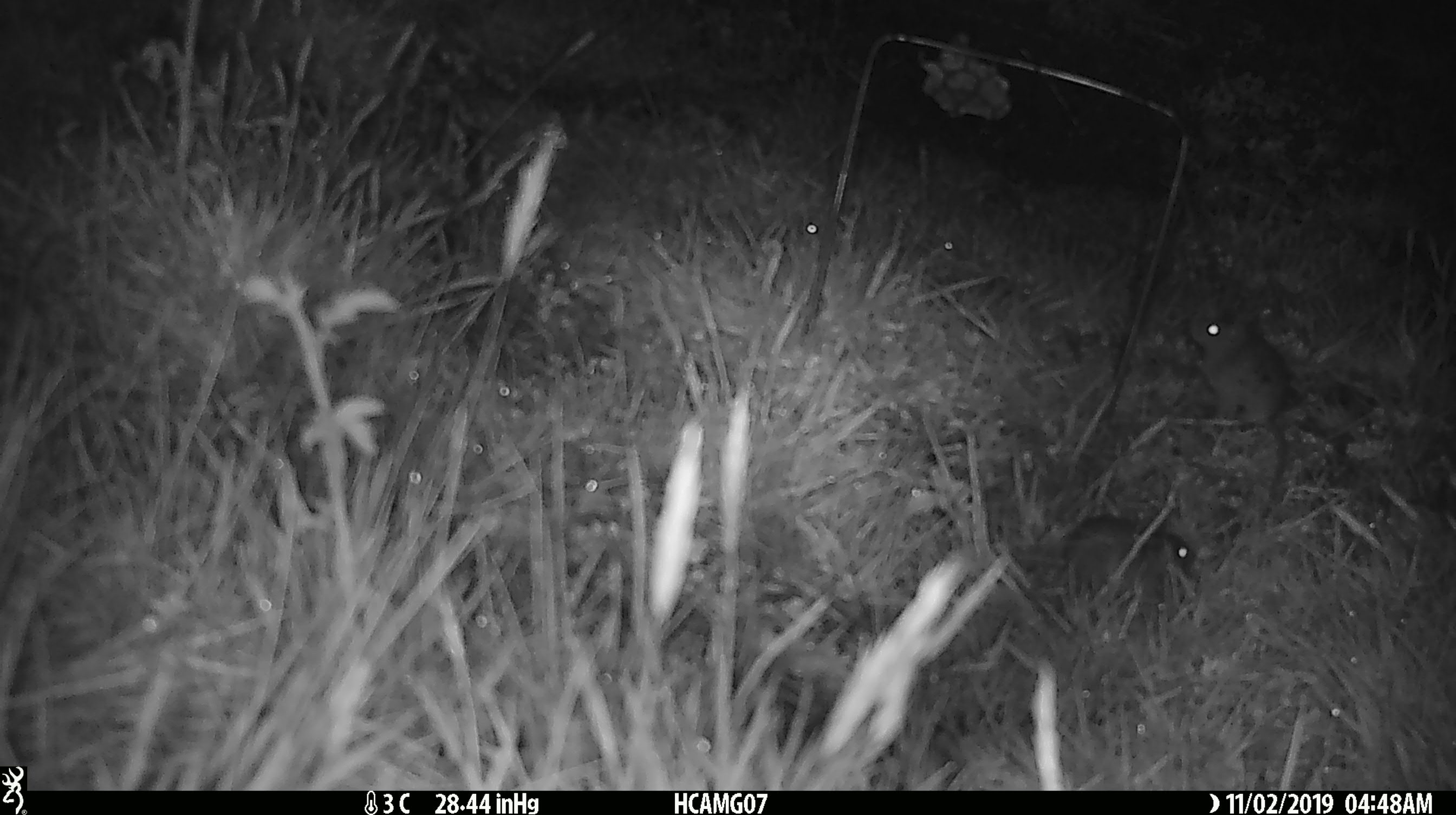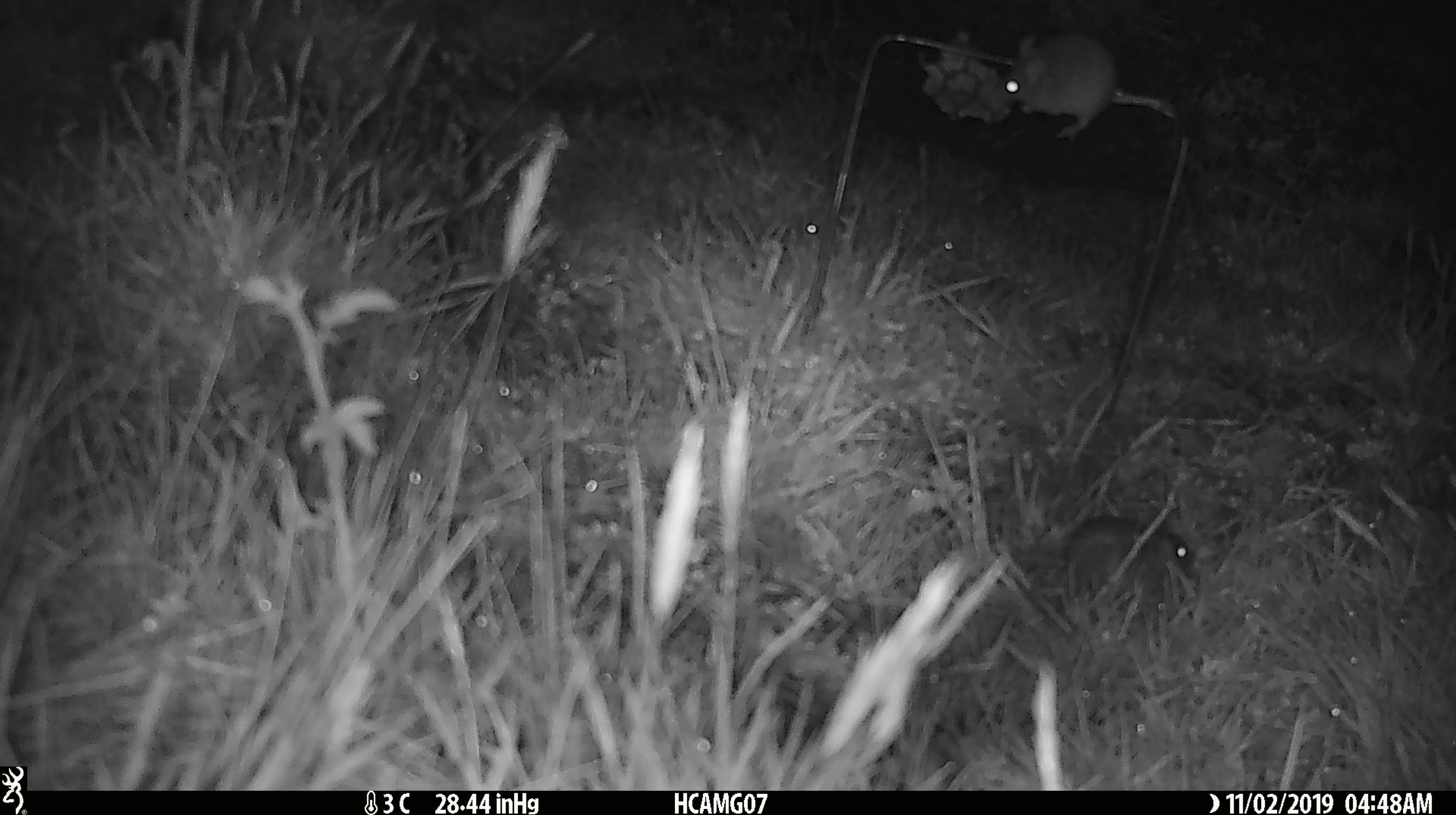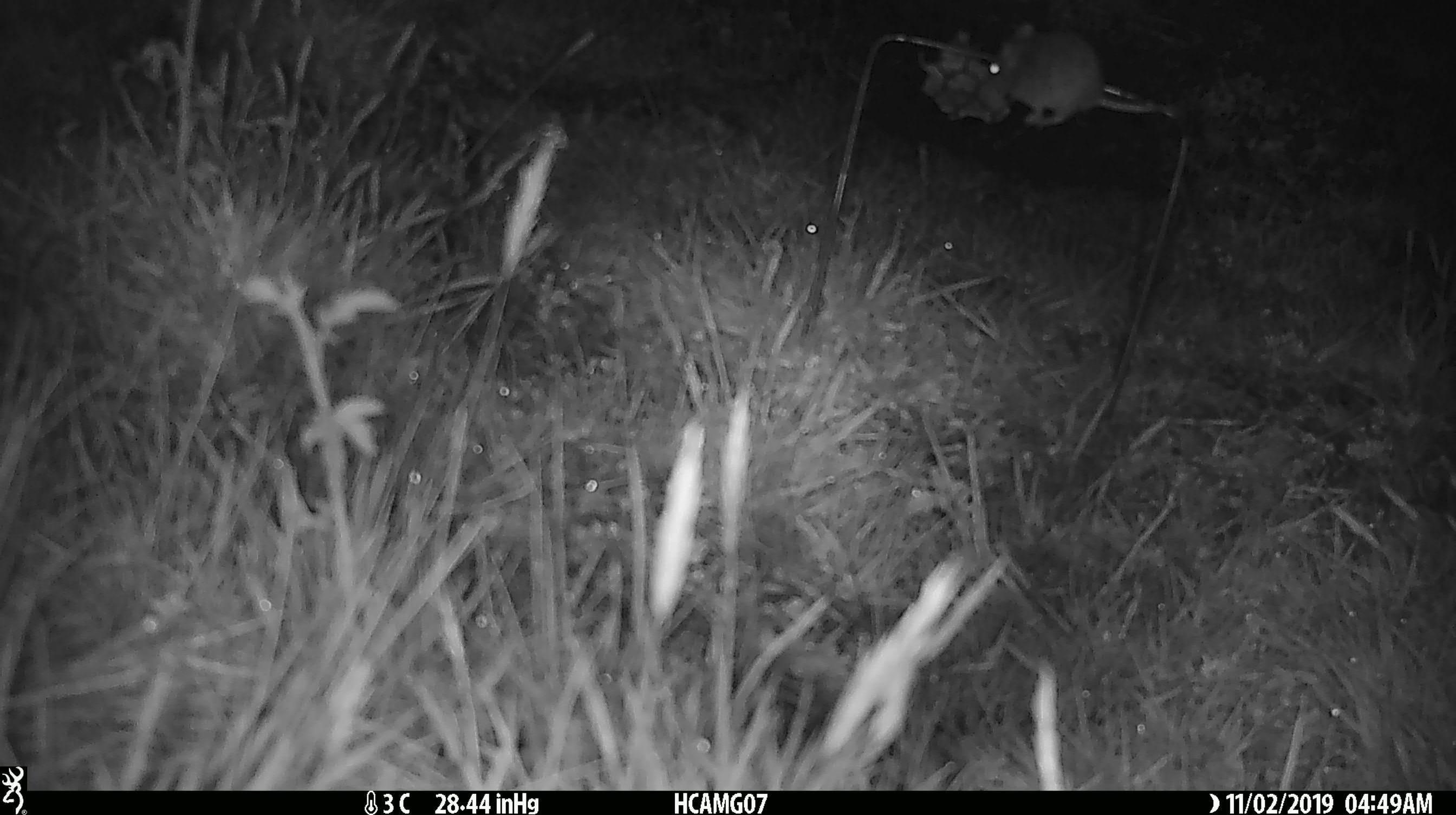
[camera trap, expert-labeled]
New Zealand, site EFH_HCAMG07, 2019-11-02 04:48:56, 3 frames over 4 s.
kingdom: Animalia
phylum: Chordata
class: Mammalia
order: Rodentia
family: Muridae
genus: Mus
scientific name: Mus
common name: mouse